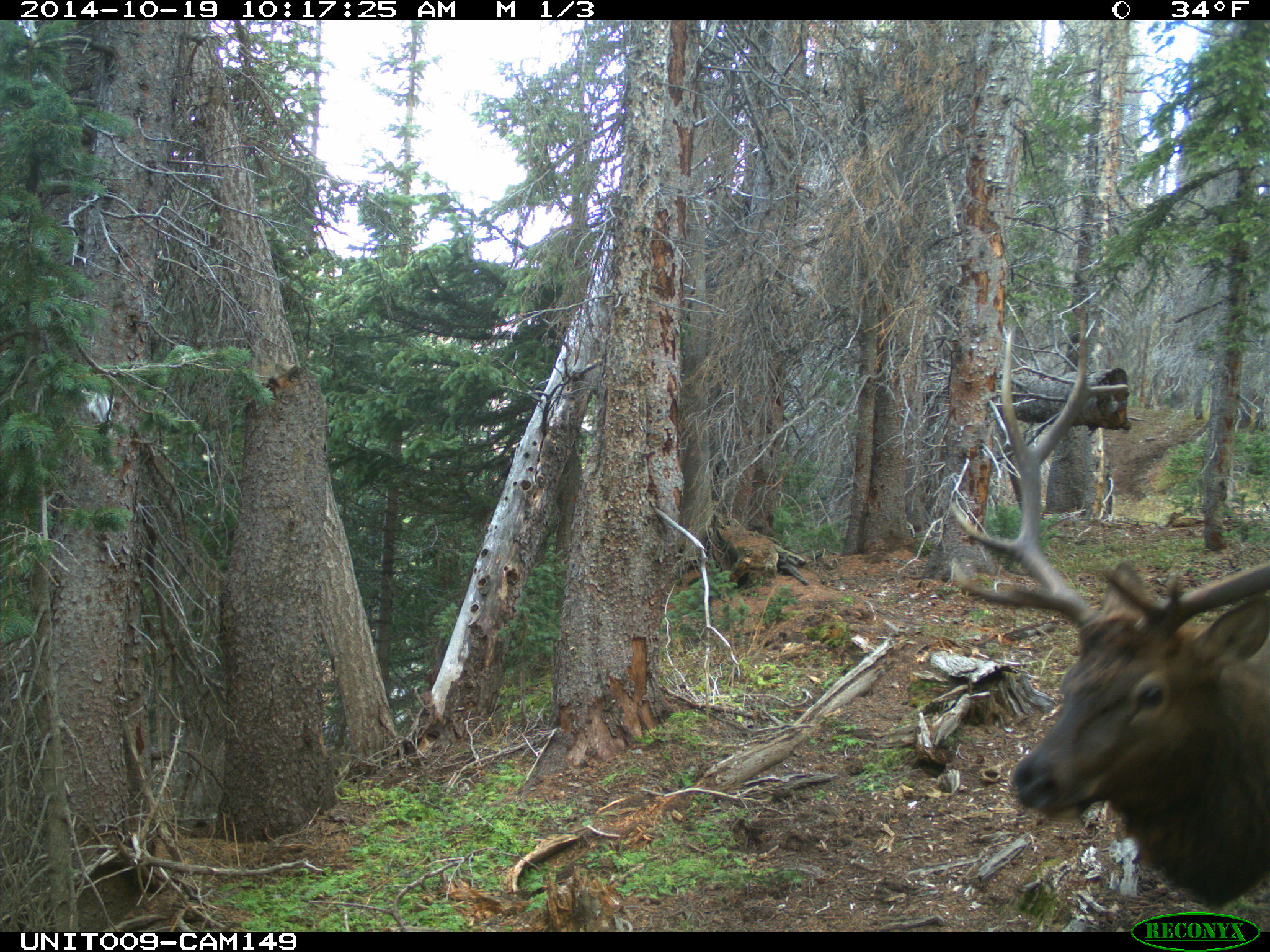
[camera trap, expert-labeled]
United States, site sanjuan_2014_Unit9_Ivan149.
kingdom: Animalia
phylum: Chordata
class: Mammalia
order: Artiodactyla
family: Cervidae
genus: Cervus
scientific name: Cervus elaphus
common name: red deer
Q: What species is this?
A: Cervus elaphus (red deer).